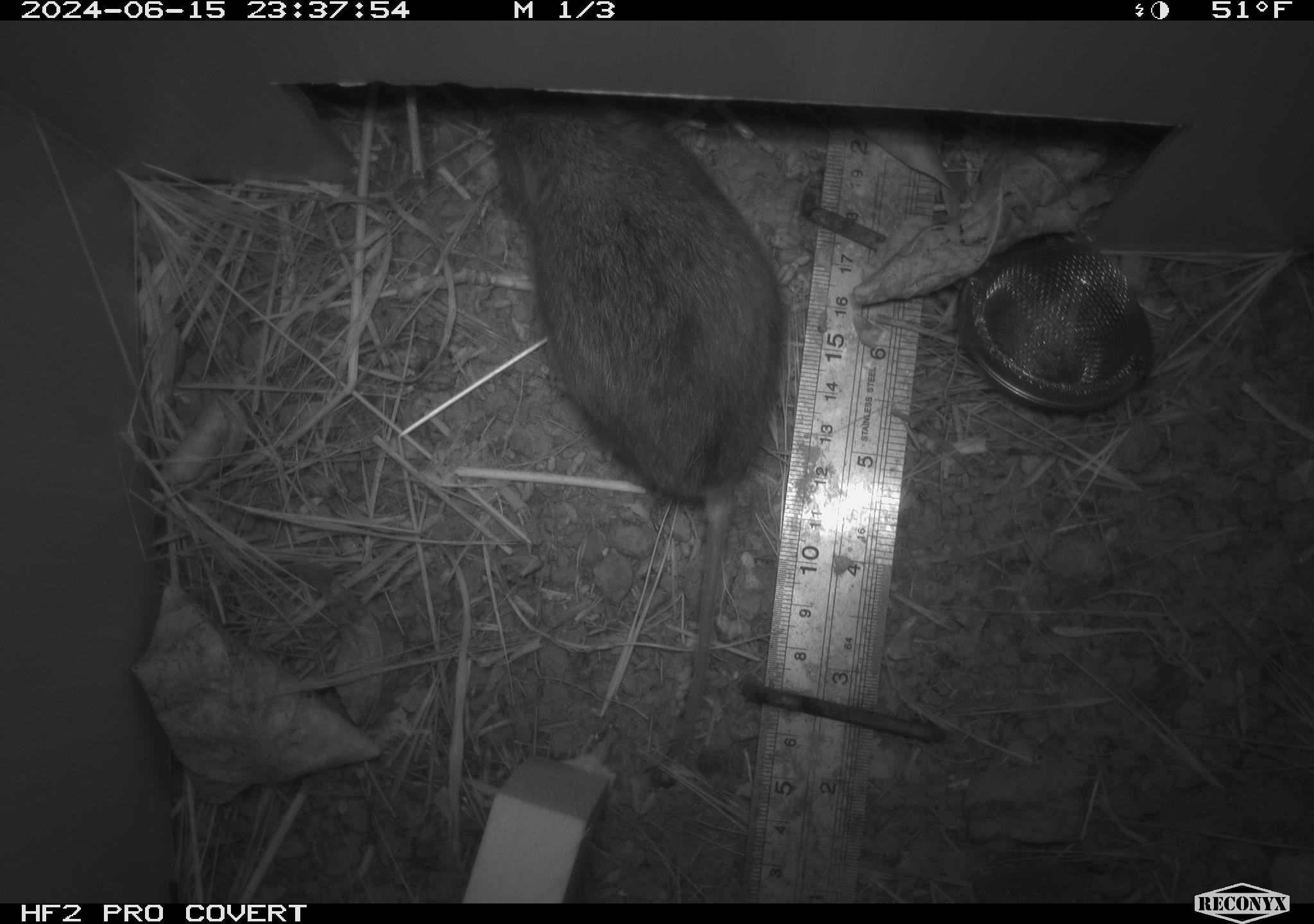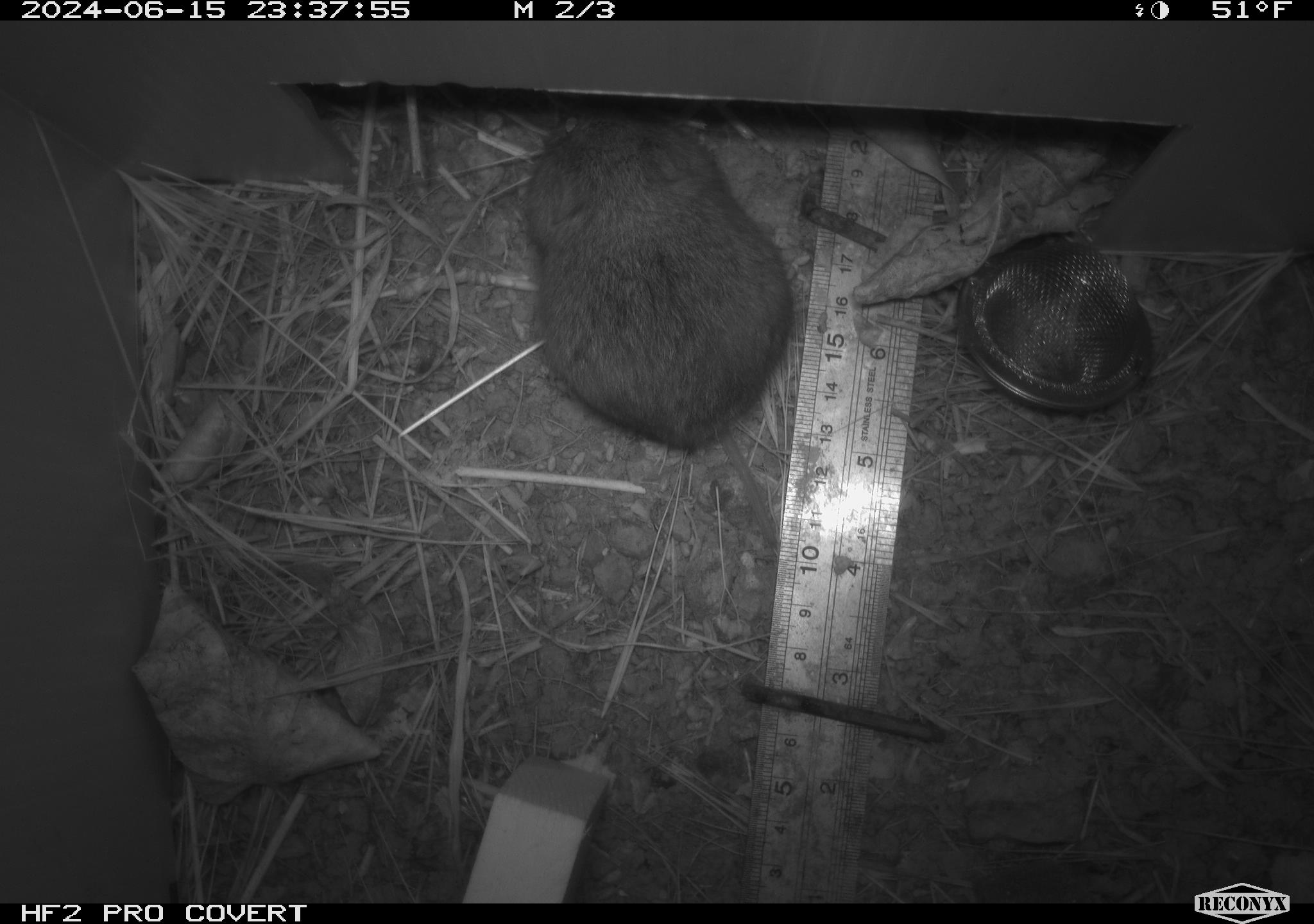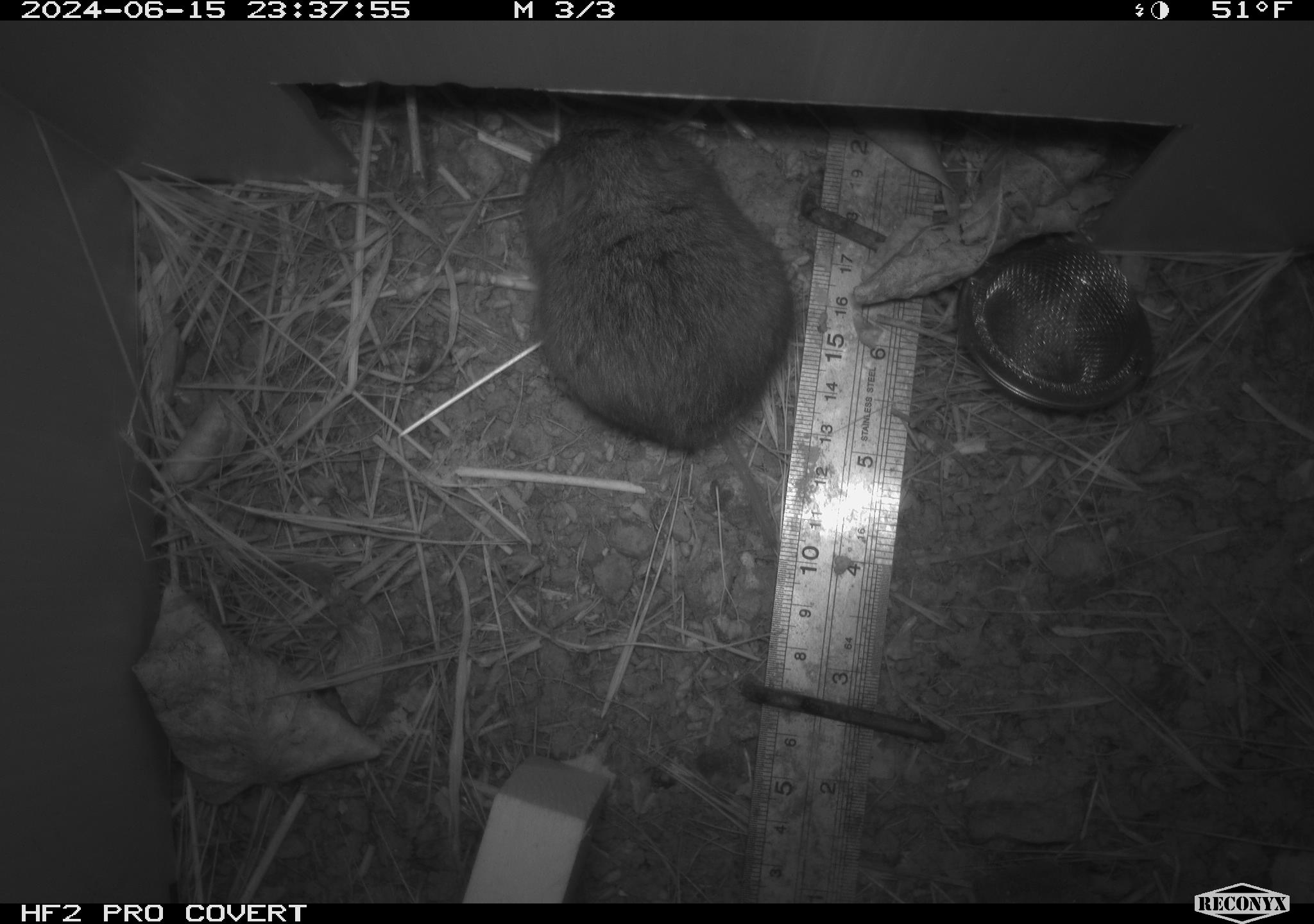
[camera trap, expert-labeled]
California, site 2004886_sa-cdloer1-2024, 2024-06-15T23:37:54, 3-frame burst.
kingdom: Animalia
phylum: Chordata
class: Mammalia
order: Rodentia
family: Cricetidae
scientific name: Arvicolinae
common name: voles, lemmings, and muskrats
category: arvicolinae subfamily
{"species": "arvicolinae subfamily (voles, lemmings, and muskrats) (Arvicolinae)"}